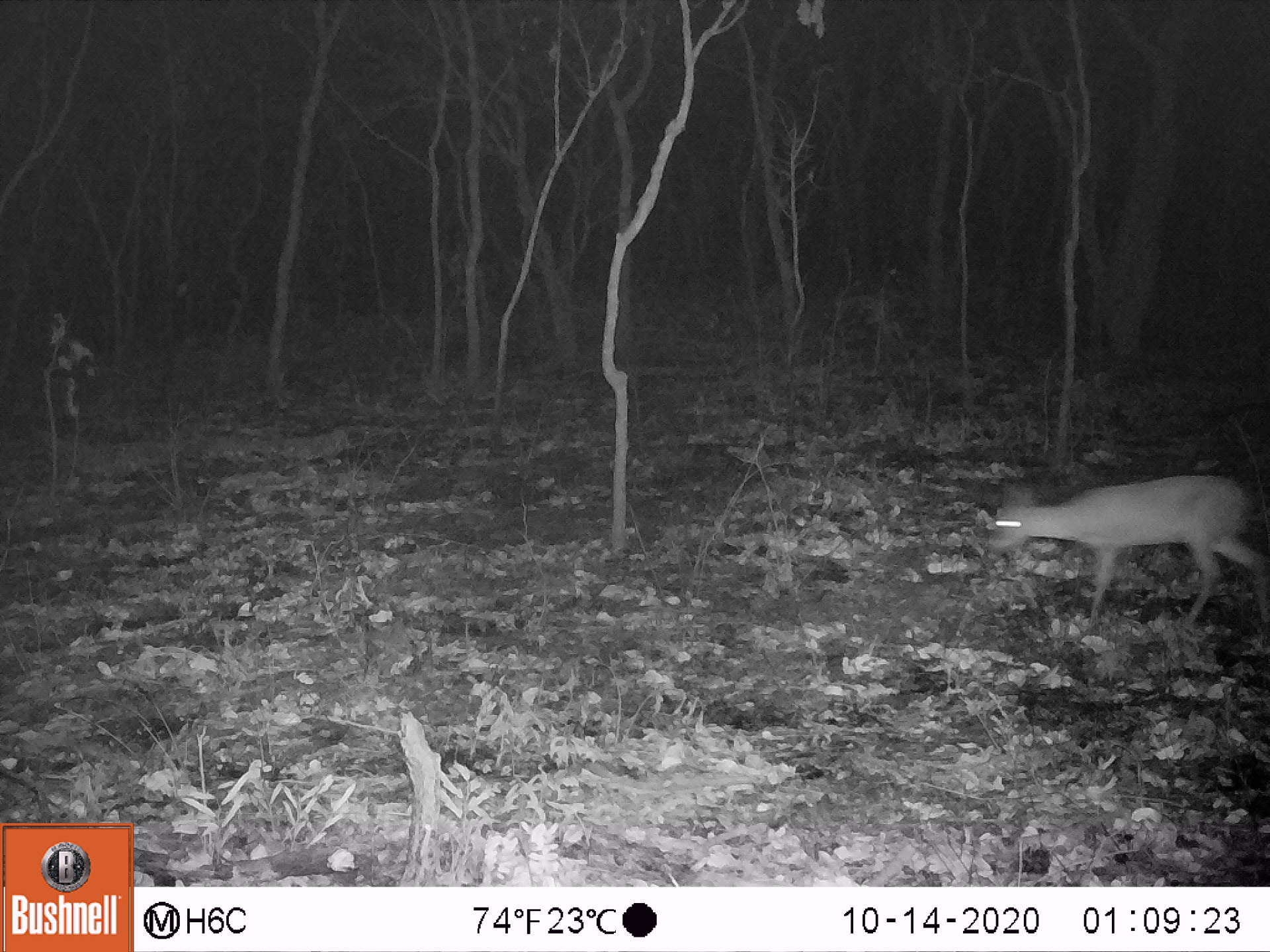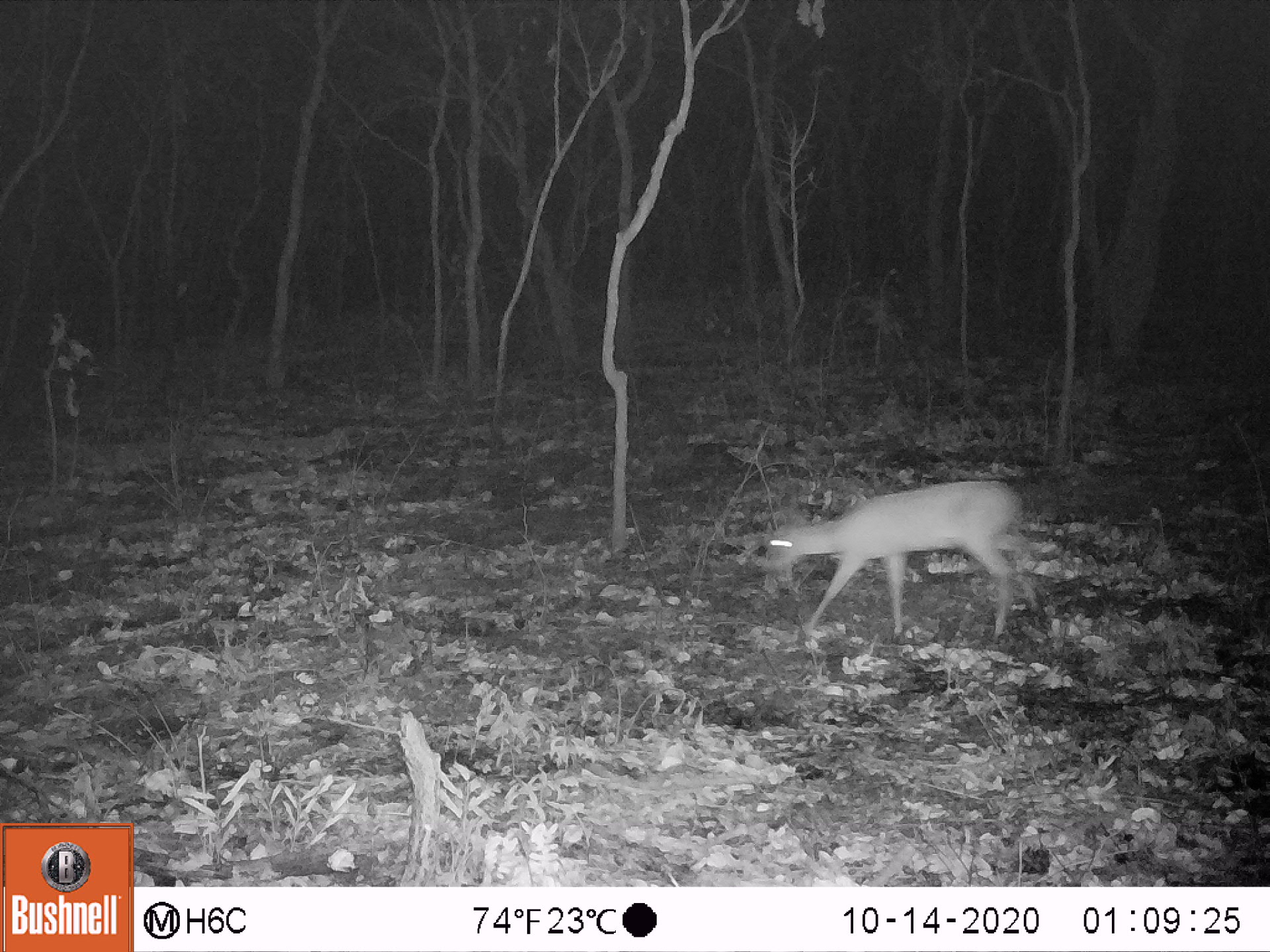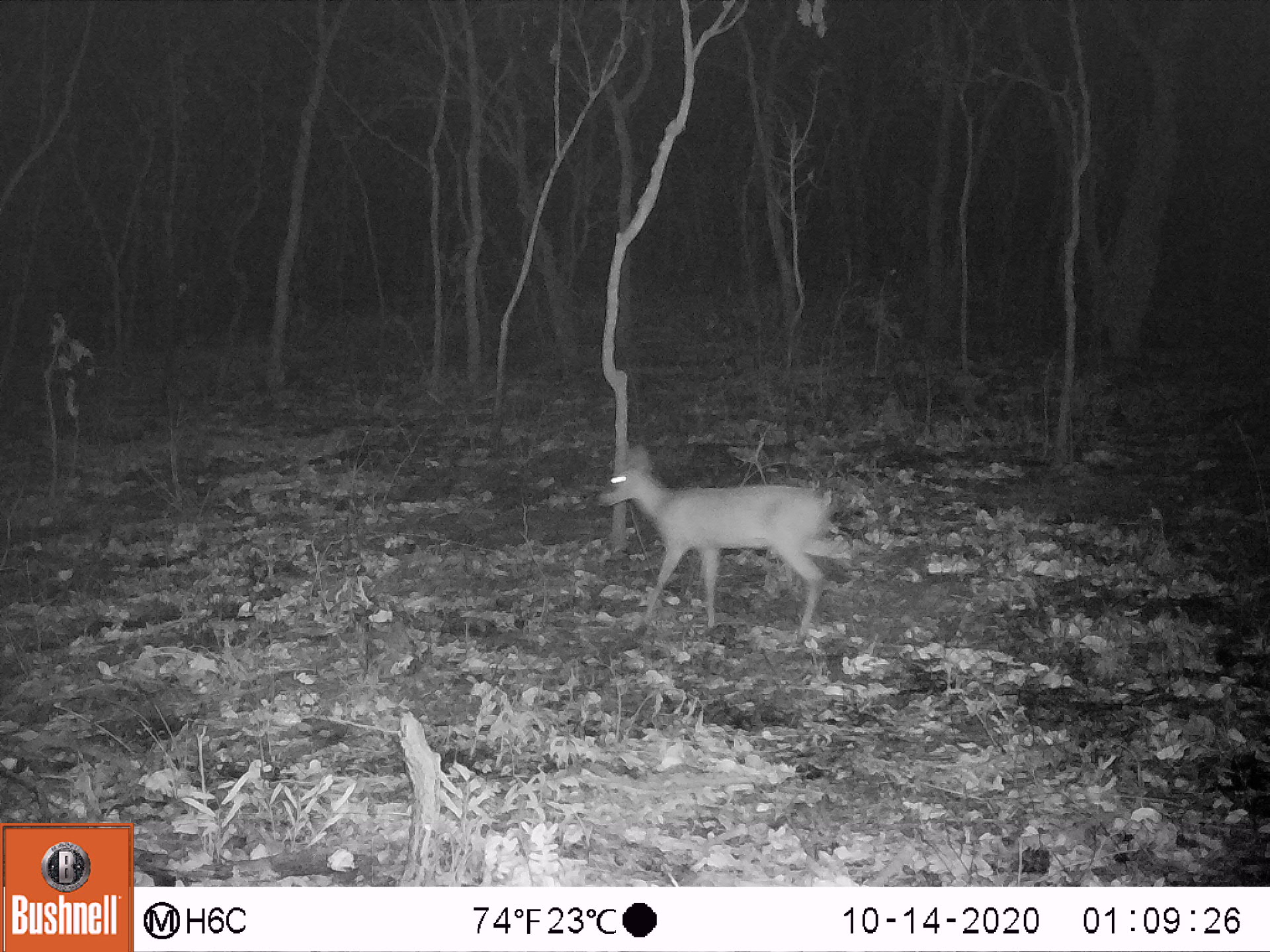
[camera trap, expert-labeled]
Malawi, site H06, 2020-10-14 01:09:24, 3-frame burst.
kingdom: Animalia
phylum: Chordata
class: Mammalia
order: Artiodactyla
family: Bovidae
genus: Sylvicapra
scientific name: Sylvicapra grimmia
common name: common duiker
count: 1